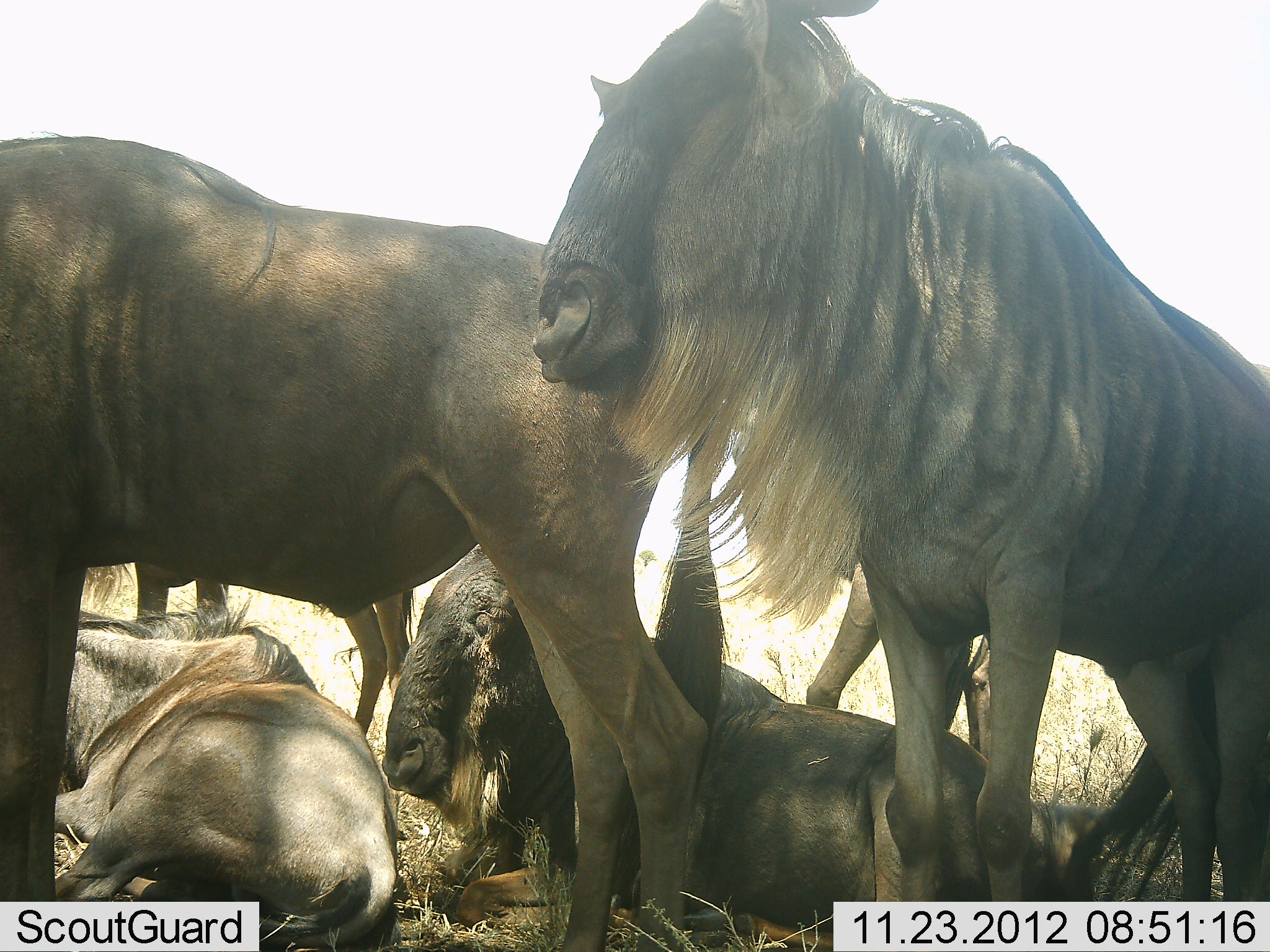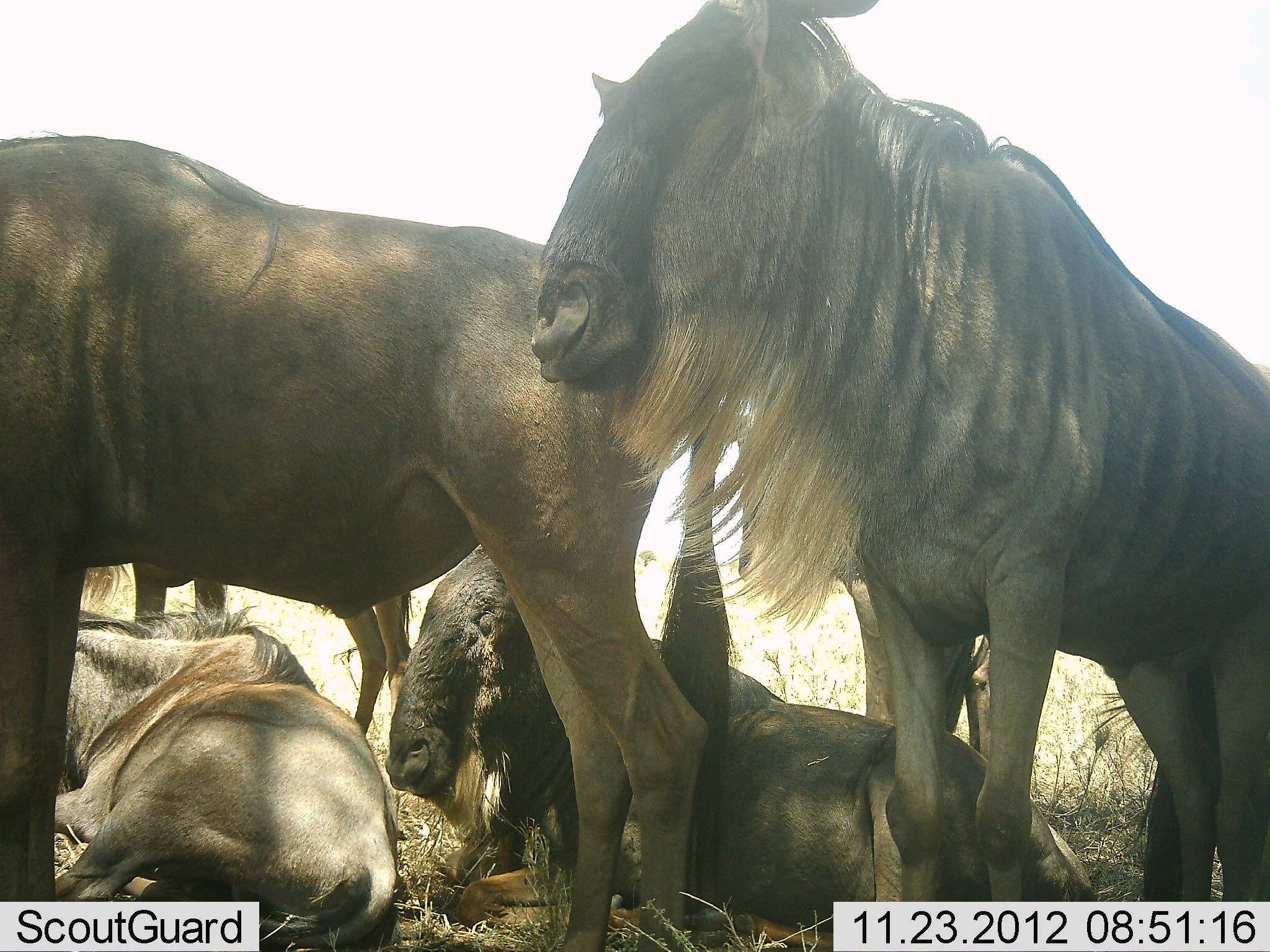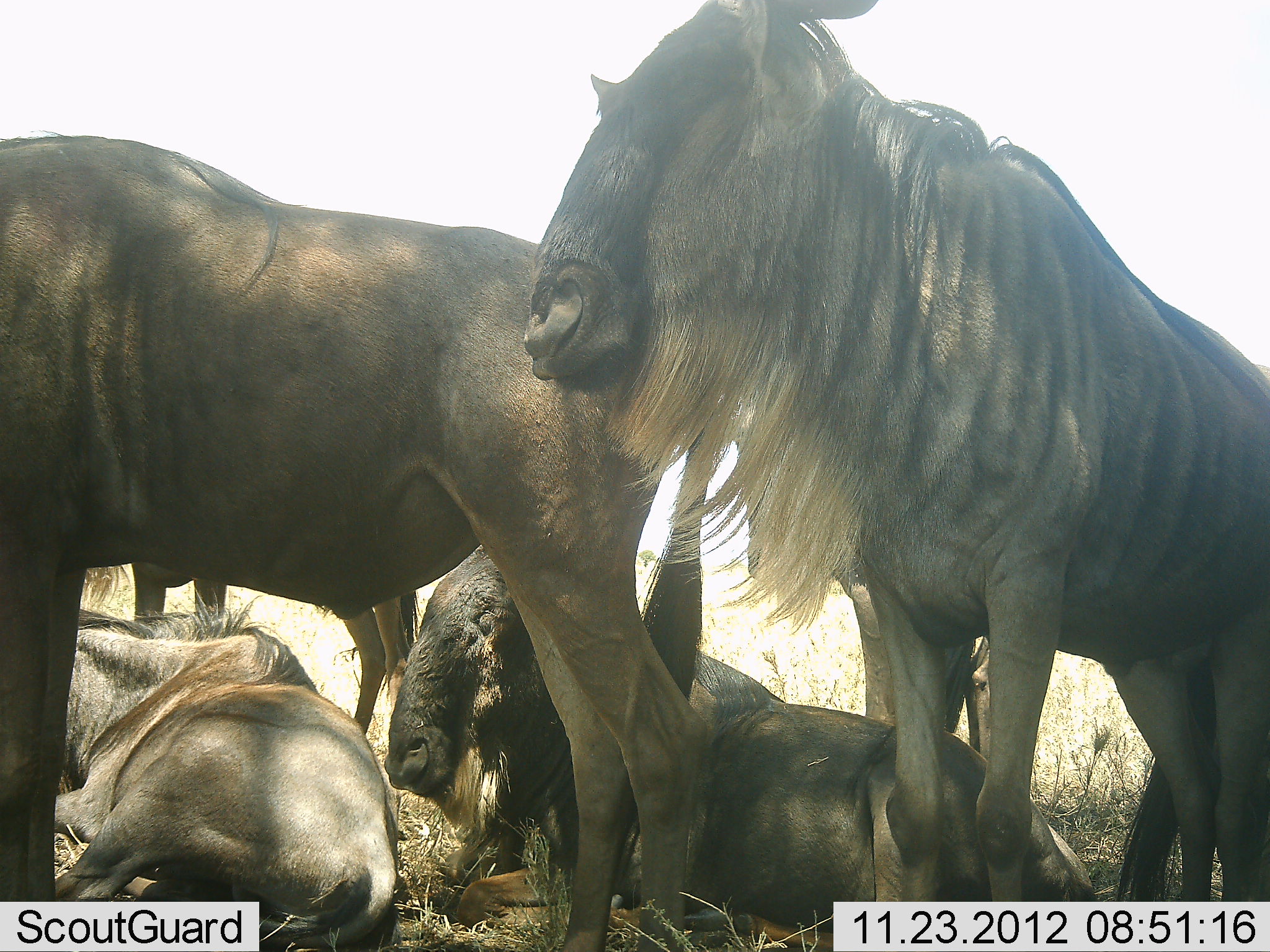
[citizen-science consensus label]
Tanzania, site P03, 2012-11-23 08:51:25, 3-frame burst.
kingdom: Animalia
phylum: Chordata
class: Mammalia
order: Artiodactyla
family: Bovidae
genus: Connochaetes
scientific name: Connochaetes taurinus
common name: blue wildebeest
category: wildebeest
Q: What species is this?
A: Wildebeest (blue wildebeest) (Connochaetes taurinus).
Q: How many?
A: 6.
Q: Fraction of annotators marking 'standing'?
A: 70%.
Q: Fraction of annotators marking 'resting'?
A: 100%.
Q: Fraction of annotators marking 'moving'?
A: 0%.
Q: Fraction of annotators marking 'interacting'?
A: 0%.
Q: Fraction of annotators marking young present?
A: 10%.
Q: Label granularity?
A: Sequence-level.